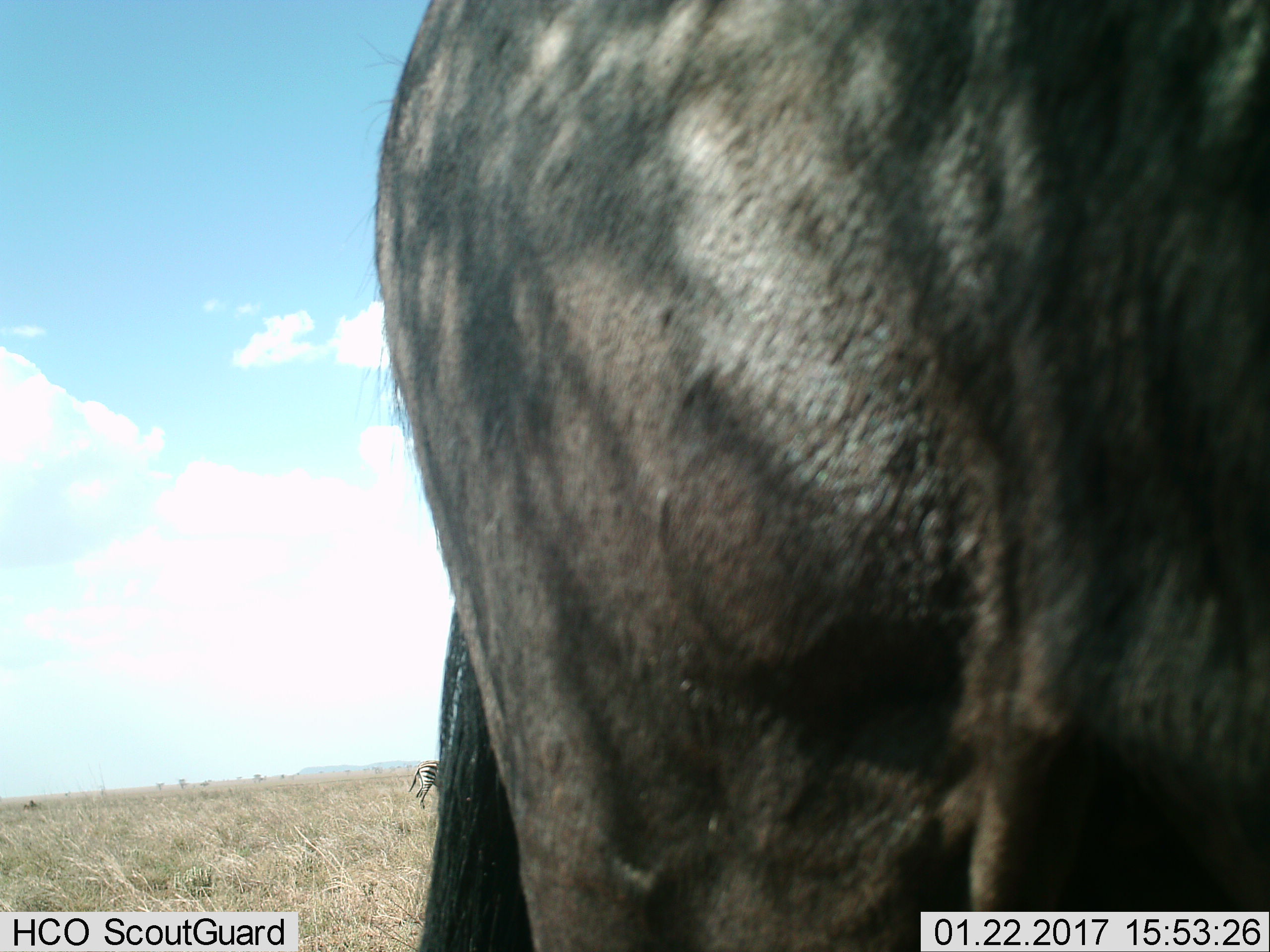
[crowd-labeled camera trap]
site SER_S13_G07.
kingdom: Animalia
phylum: Chordata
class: Mammalia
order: Artiodactyla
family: Bovidae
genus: Connochaetes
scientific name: Connochaetes taurinus taurinus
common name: blue wildebeest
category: wildebeestblue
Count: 1.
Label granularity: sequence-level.